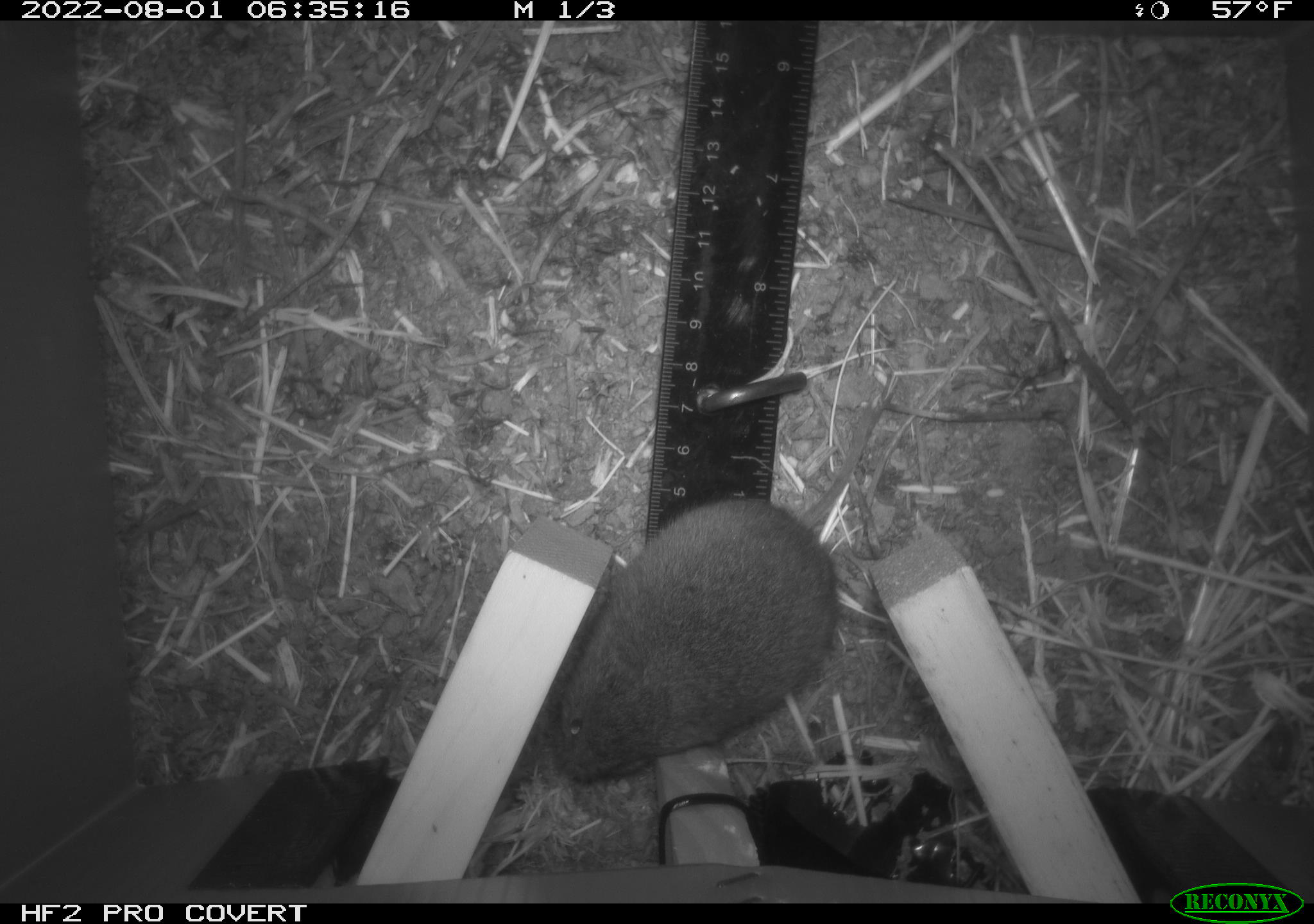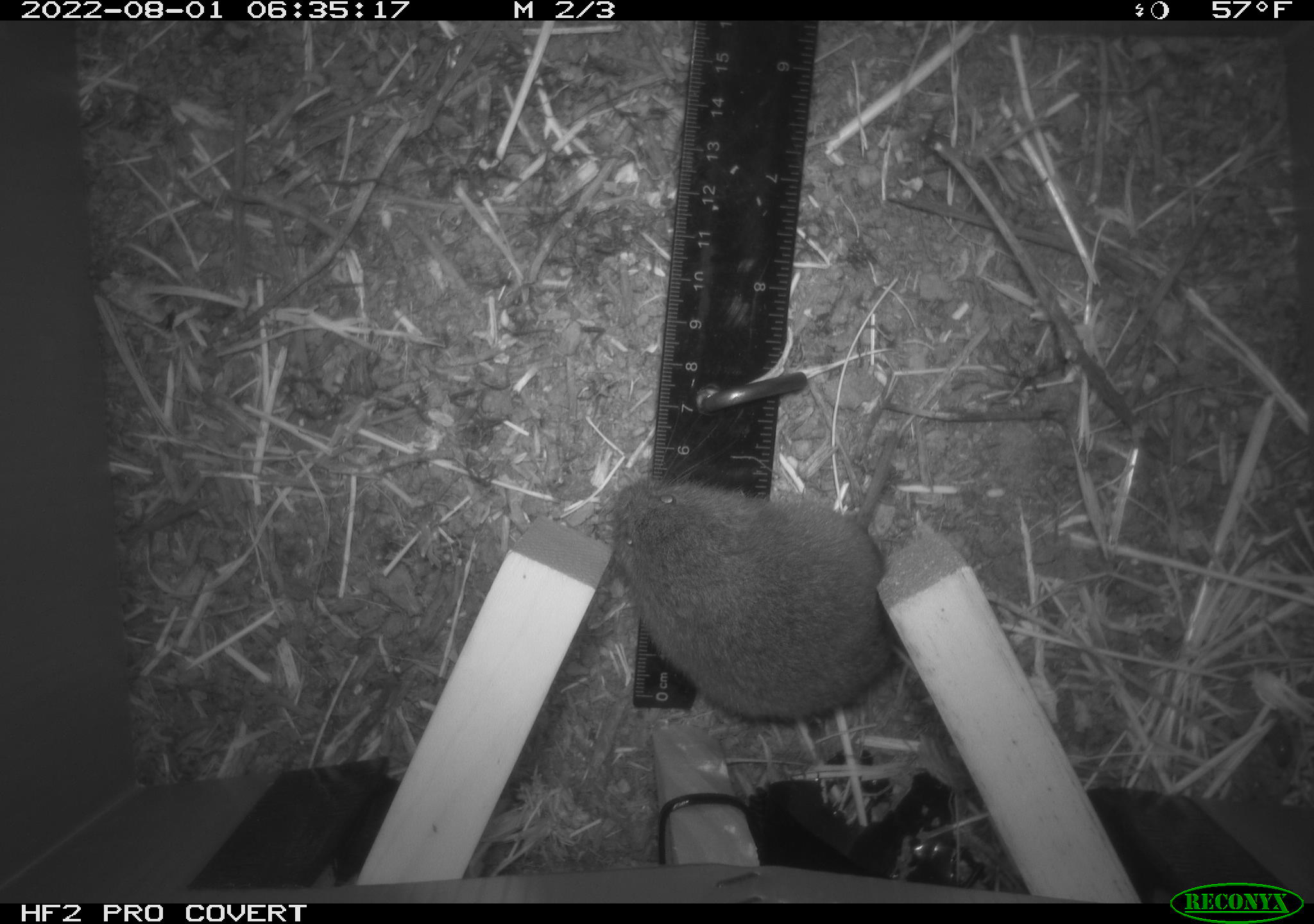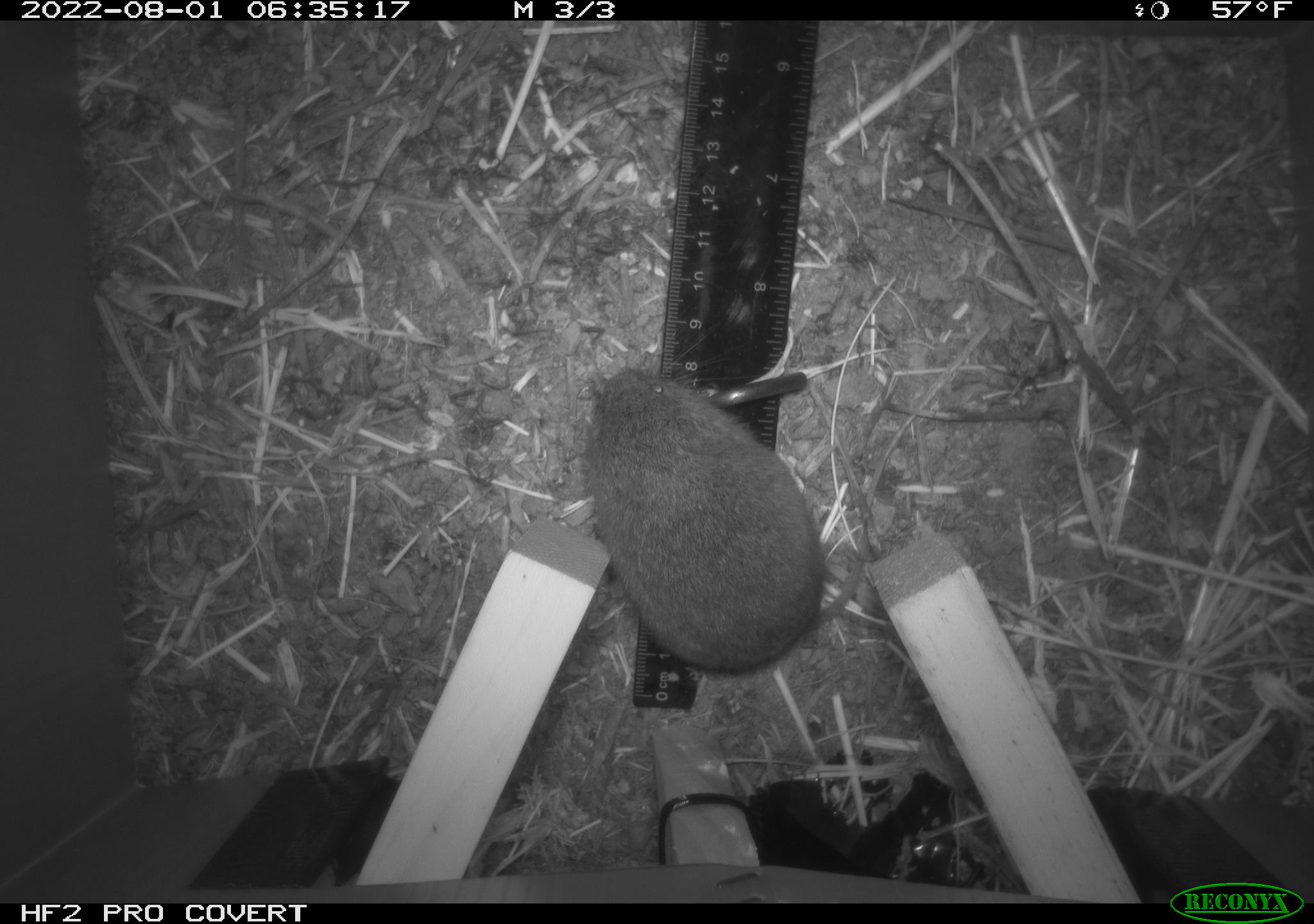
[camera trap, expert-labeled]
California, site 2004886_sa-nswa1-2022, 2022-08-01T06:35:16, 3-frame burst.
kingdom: Animalia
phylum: Chordata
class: Mammalia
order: Rodentia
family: Cricetidae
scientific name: Cricetidae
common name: hamsters, voles, lemmings, and allies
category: cricetidae family